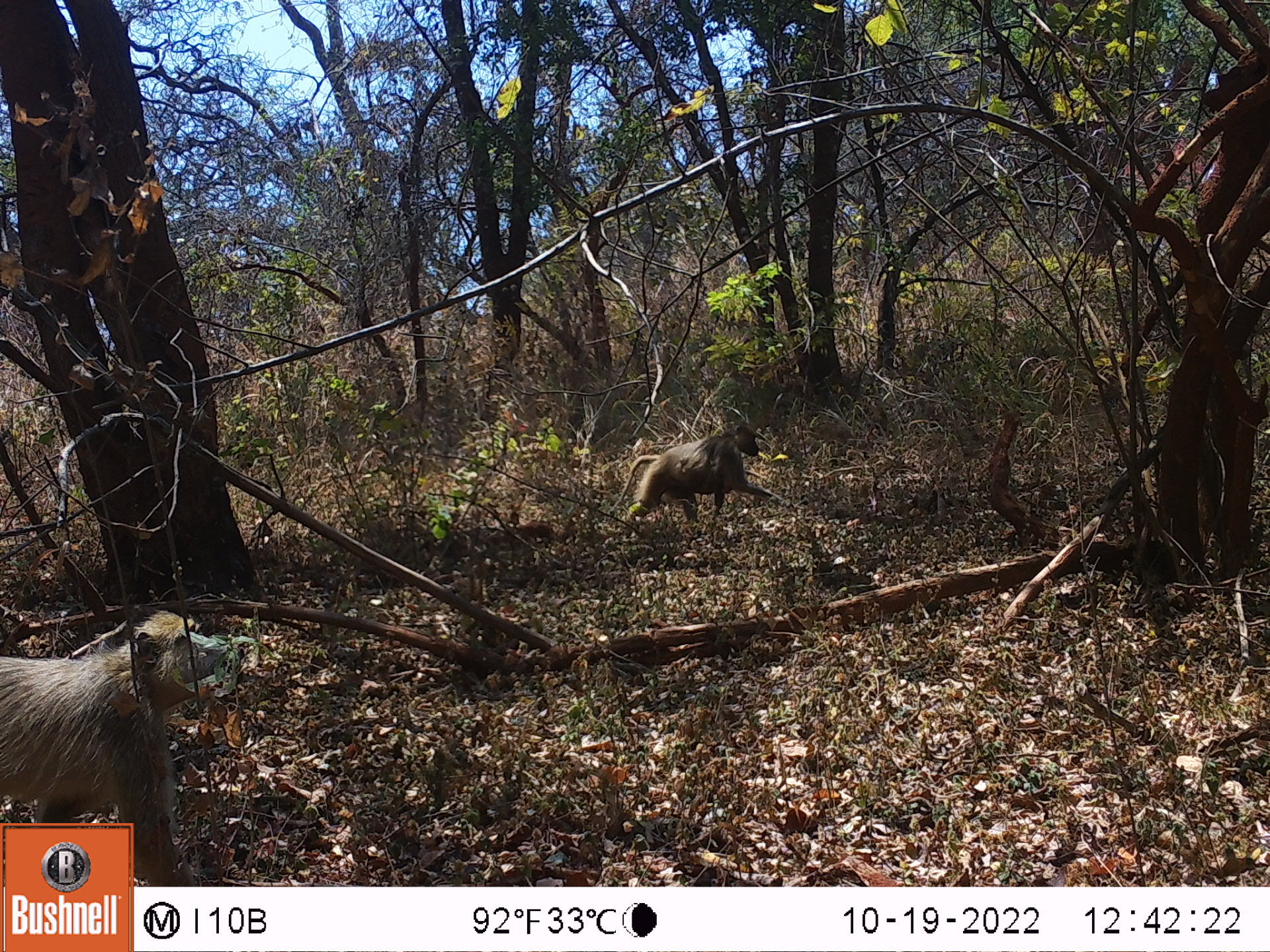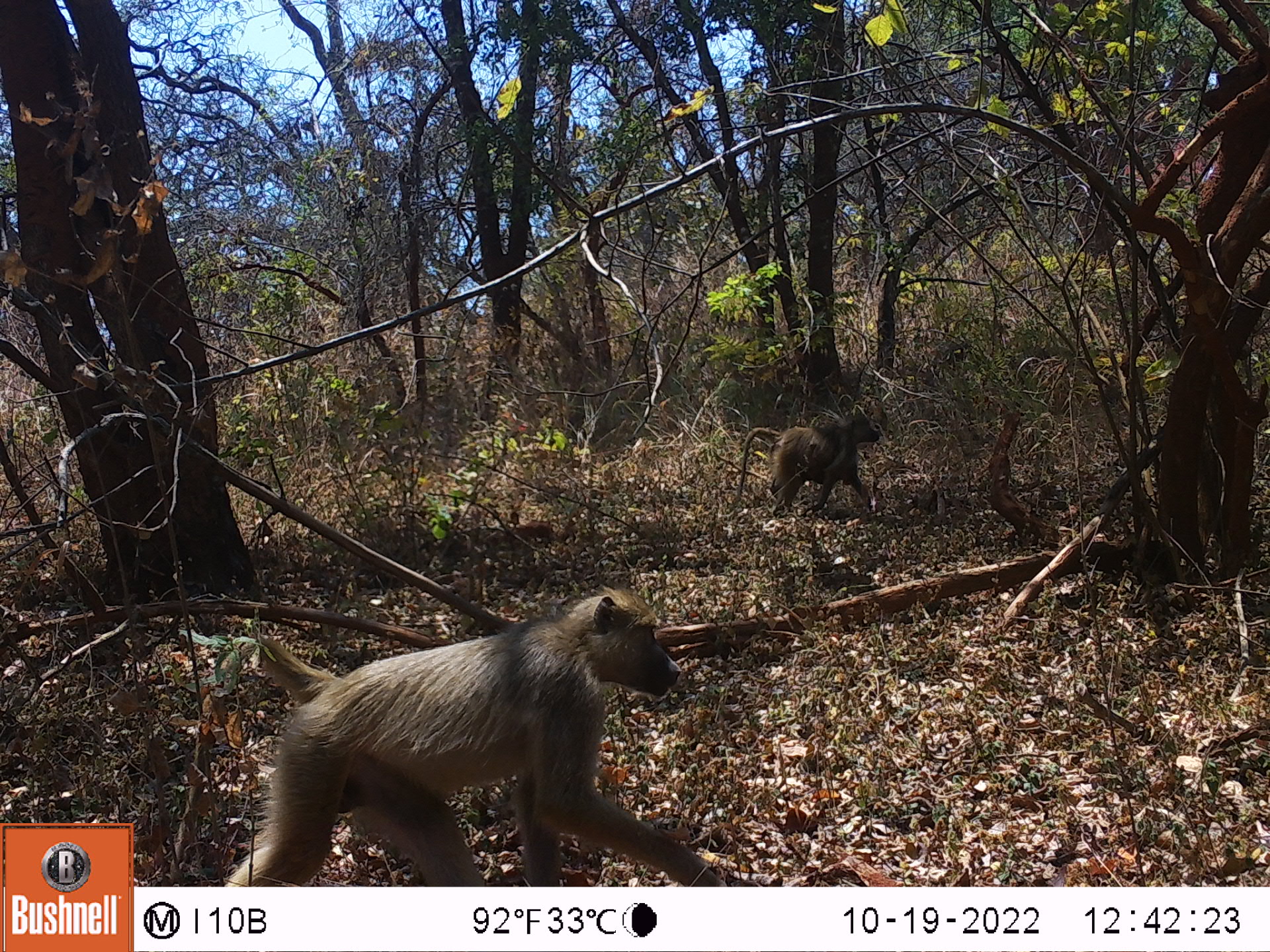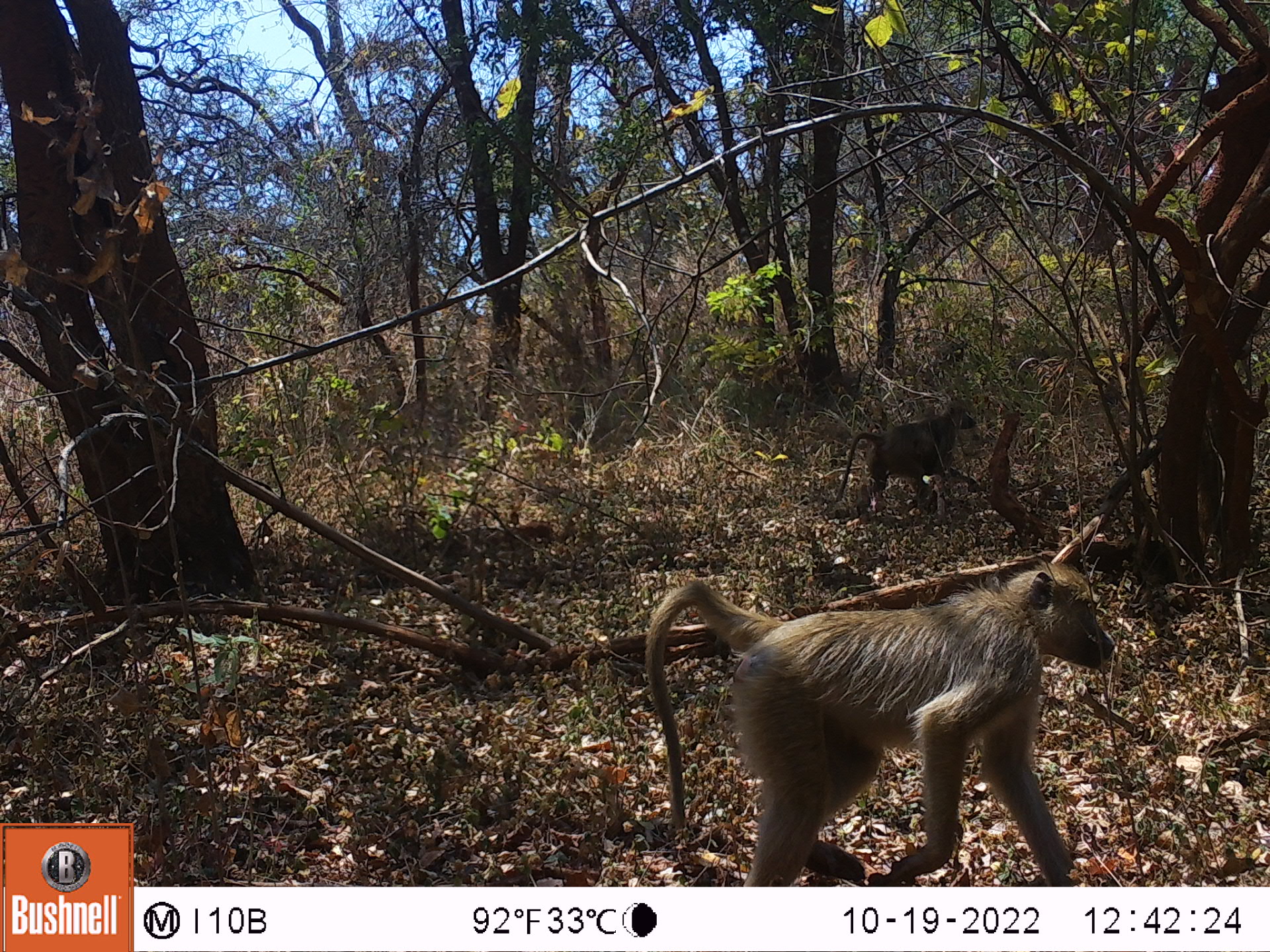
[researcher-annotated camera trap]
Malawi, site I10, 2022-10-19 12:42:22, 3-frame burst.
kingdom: Animalia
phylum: Chordata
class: Mammalia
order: Primates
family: Cercopithecidae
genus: Papio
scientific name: Papio cynocephalus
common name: yellow baboon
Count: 2.